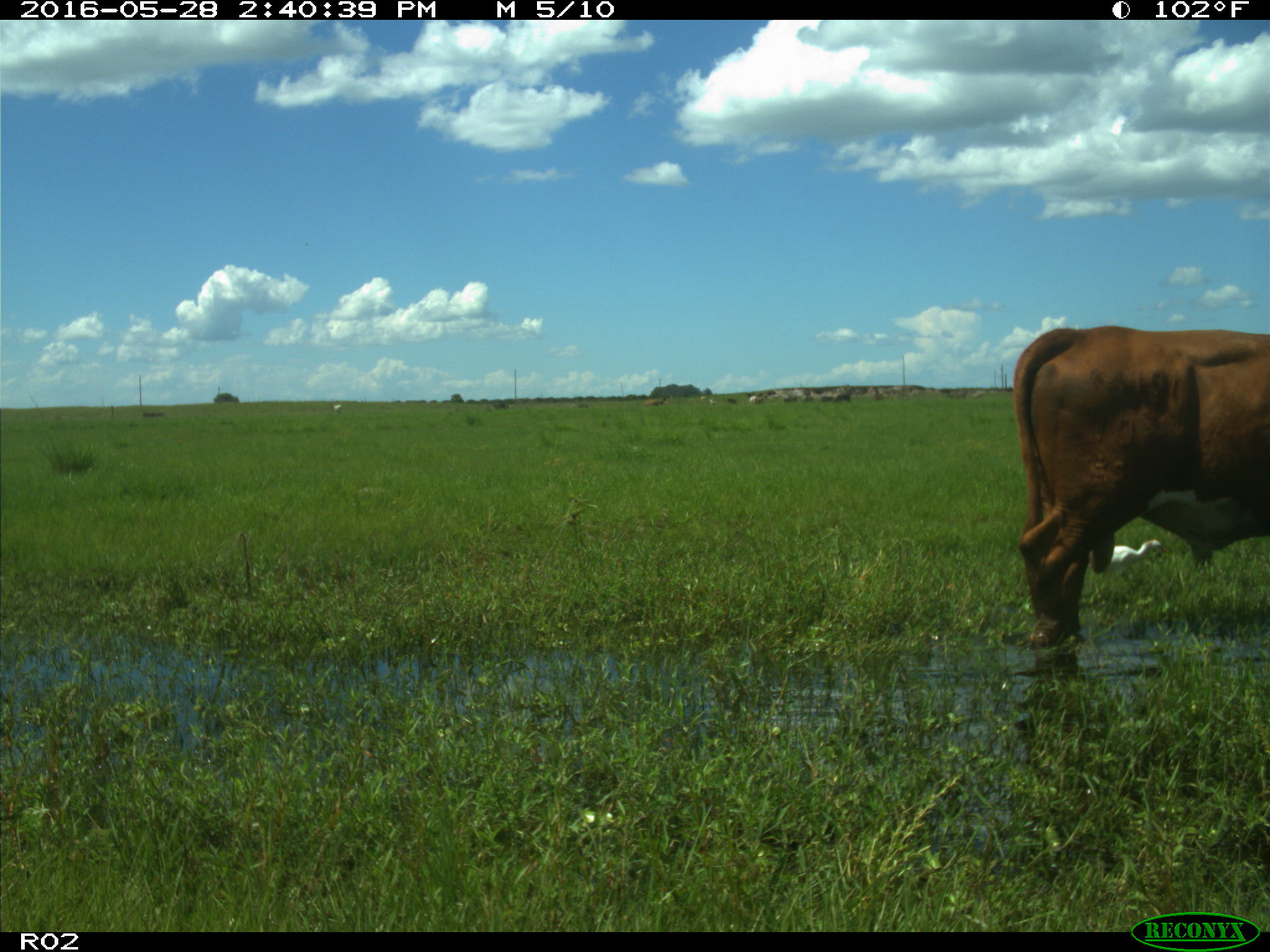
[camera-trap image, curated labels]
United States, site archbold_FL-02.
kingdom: Animalia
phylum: Chordata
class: Mammalia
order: Artiodactyla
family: Bovidae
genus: Bos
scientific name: Bos taurus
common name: domestic cow